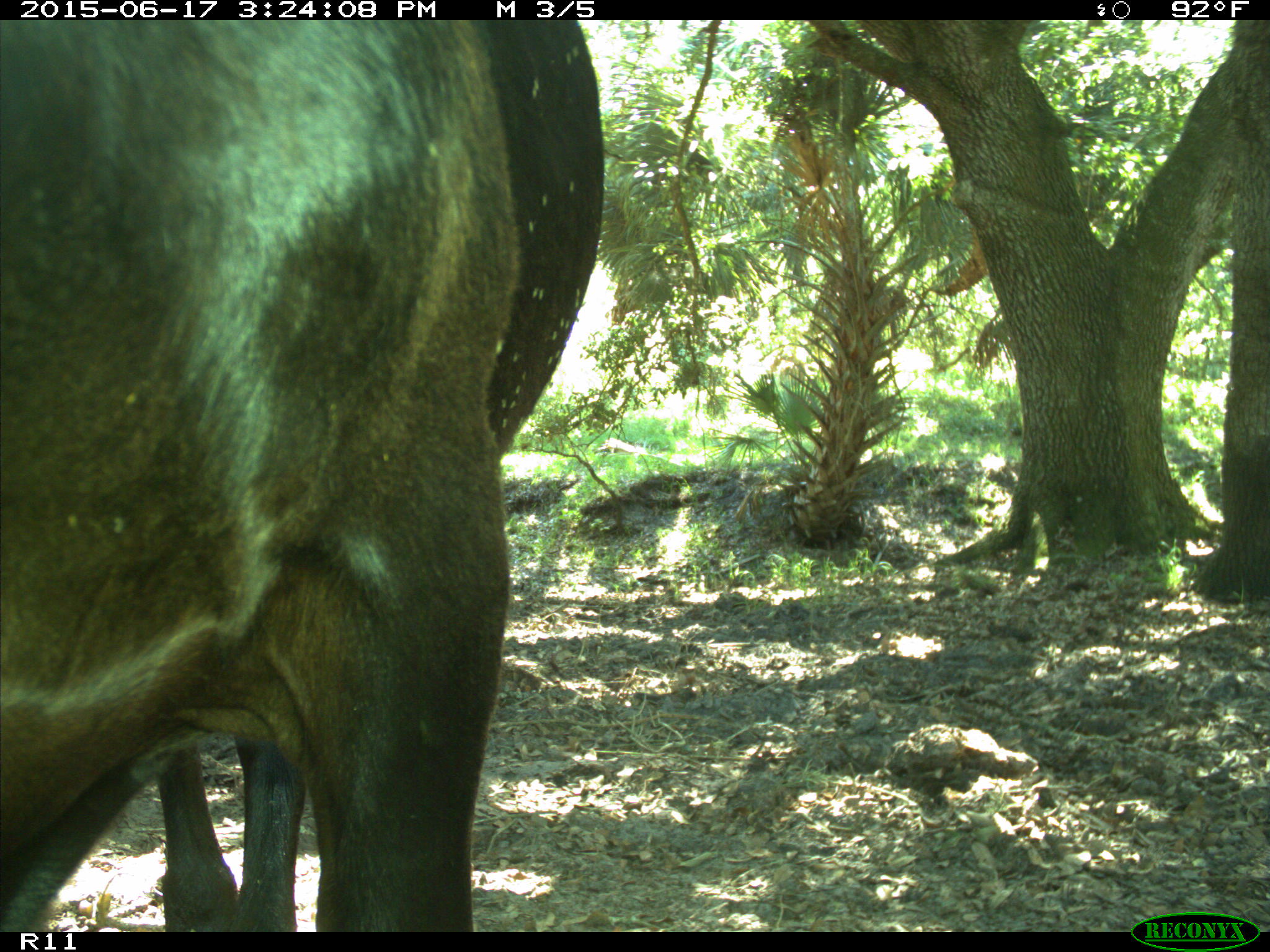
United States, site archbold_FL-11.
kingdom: Animalia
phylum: Chordata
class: Mammalia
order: Artiodactyla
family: Bovidae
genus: Bos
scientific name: Bos taurus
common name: domestic cow